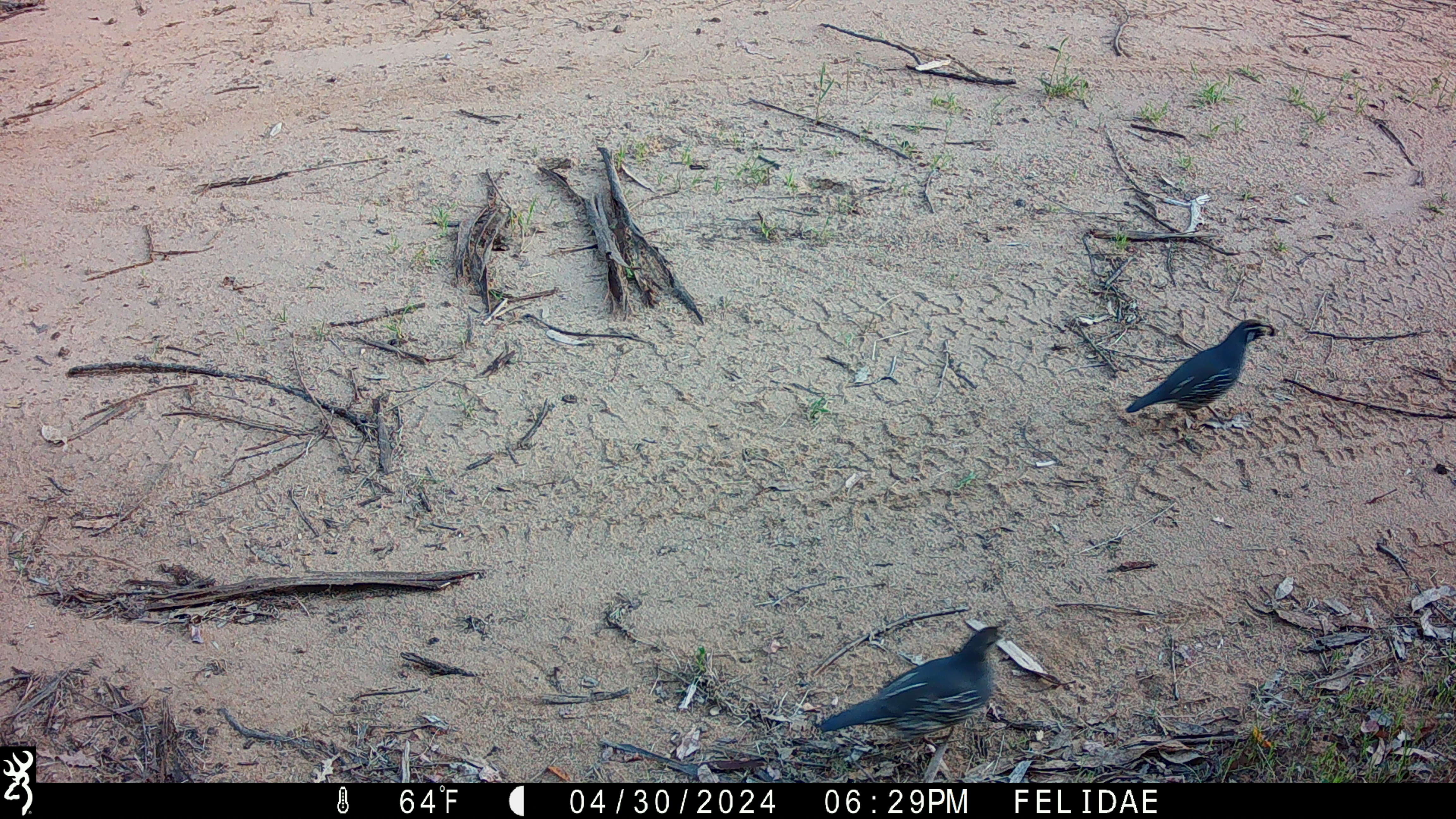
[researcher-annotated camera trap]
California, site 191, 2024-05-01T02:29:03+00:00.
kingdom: Animalia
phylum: Chordata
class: Aves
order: Galliformes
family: Odontophoridae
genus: Callipepla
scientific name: Callipepla californica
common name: california quail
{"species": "california quail (Callipepla californica)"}